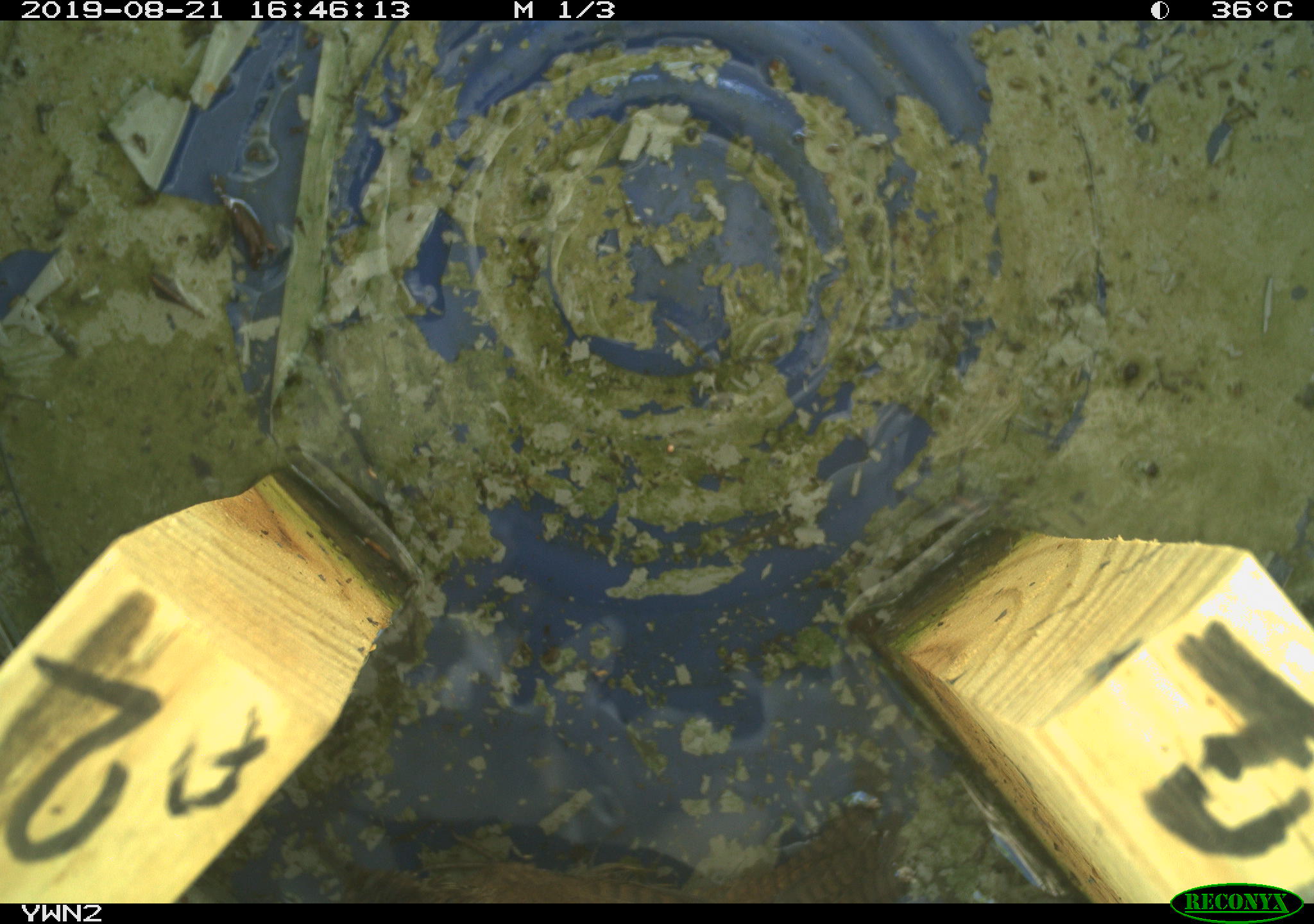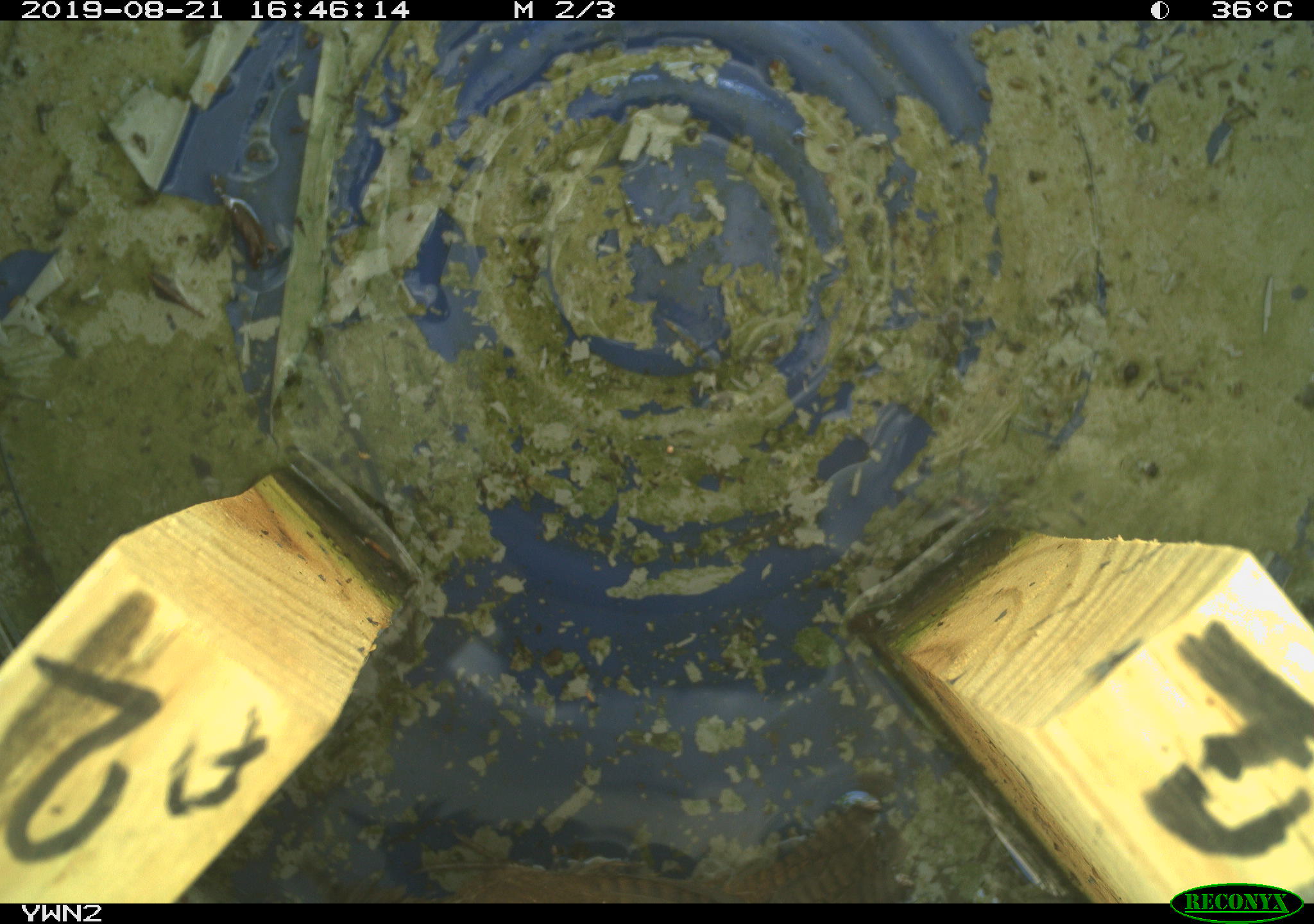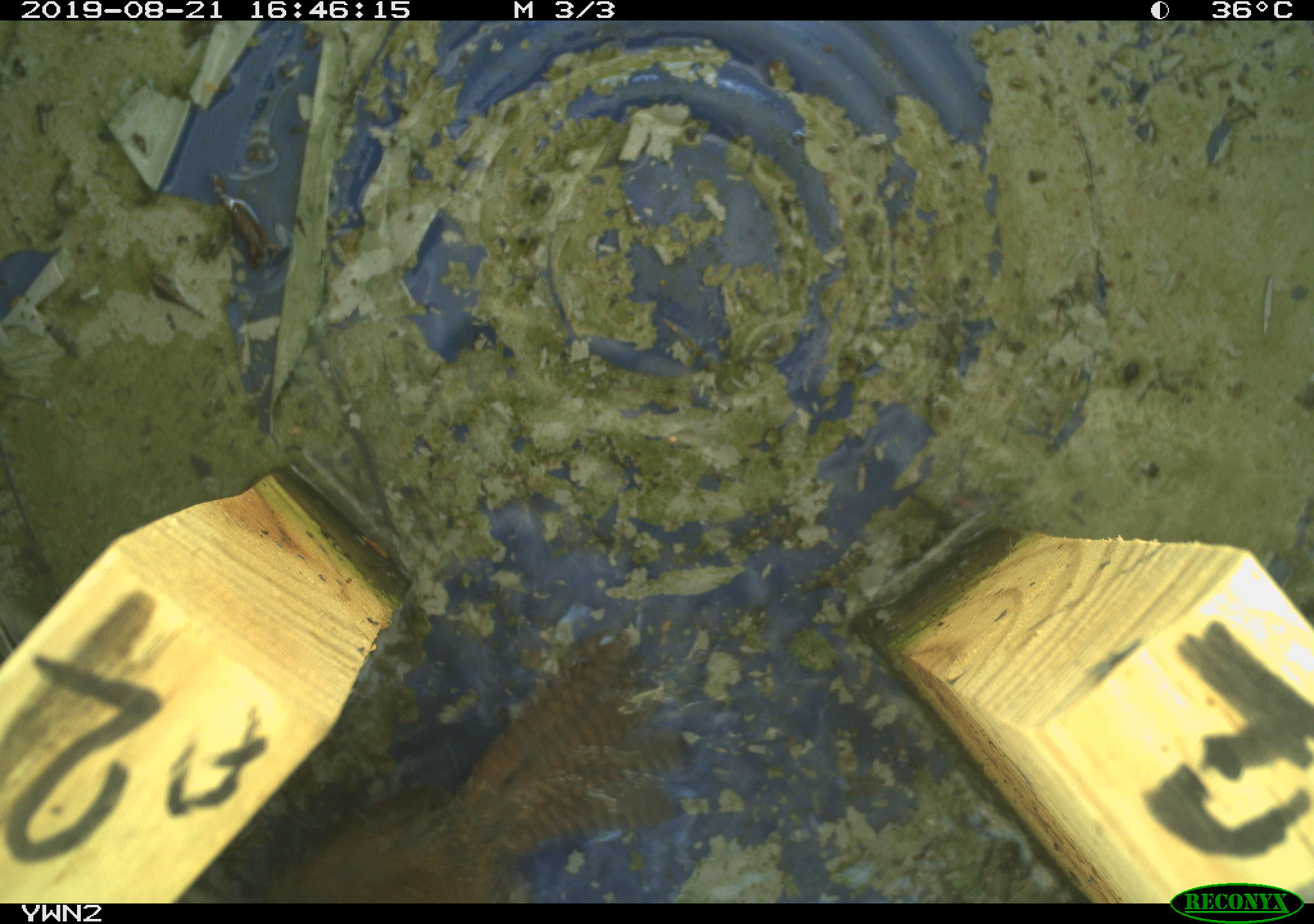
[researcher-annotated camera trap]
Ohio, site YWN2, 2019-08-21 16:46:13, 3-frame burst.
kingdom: Animalia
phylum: Chordata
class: Aves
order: Passeriformes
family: Troglodytidae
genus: Troglodytes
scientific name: Troglodytes aedon aedon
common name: northern house wren